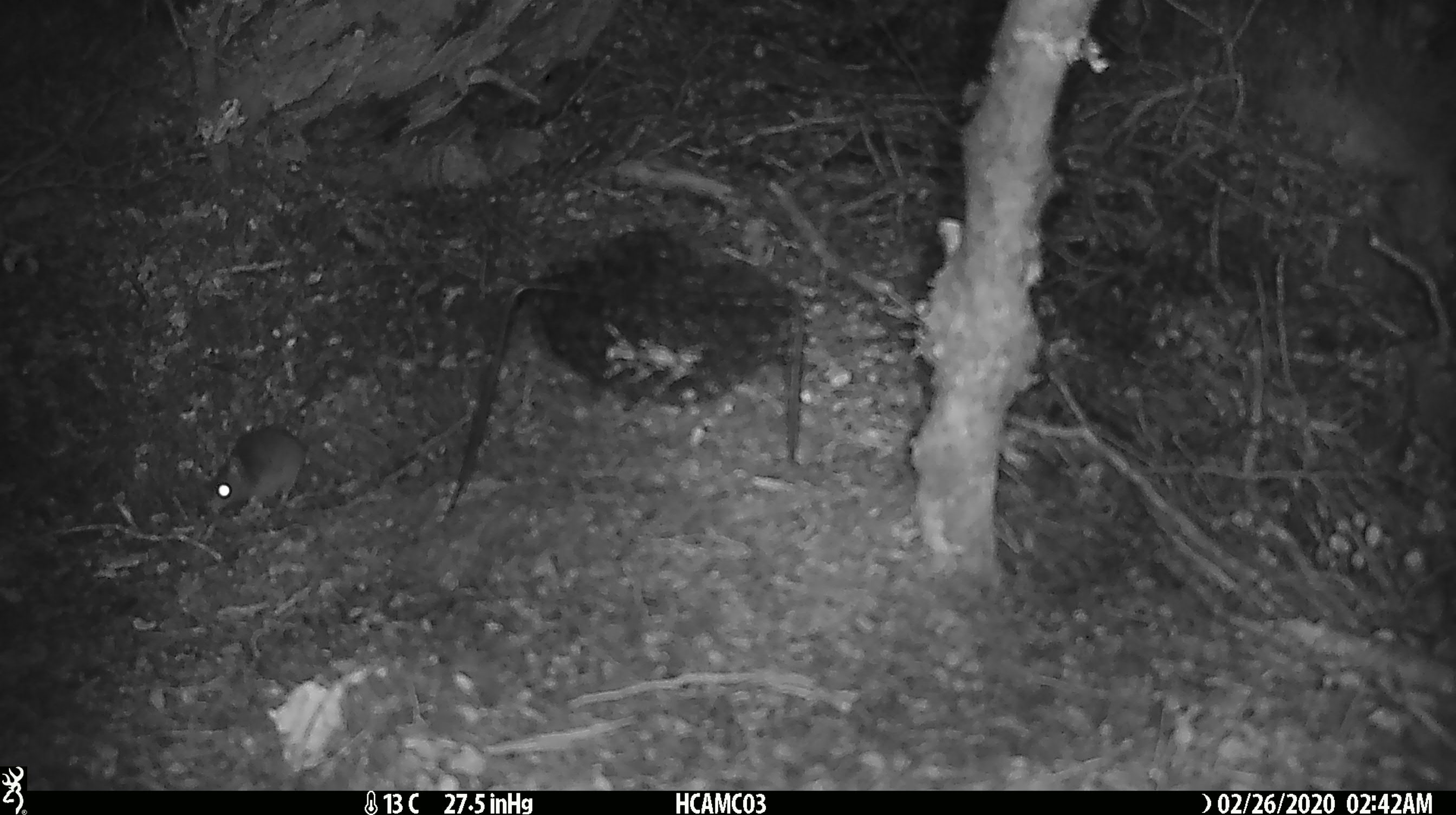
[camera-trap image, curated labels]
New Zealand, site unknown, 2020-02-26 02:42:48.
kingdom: Animalia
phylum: Chordata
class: Mammalia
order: Rodentia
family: Muridae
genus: Mus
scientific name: Mus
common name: mouse